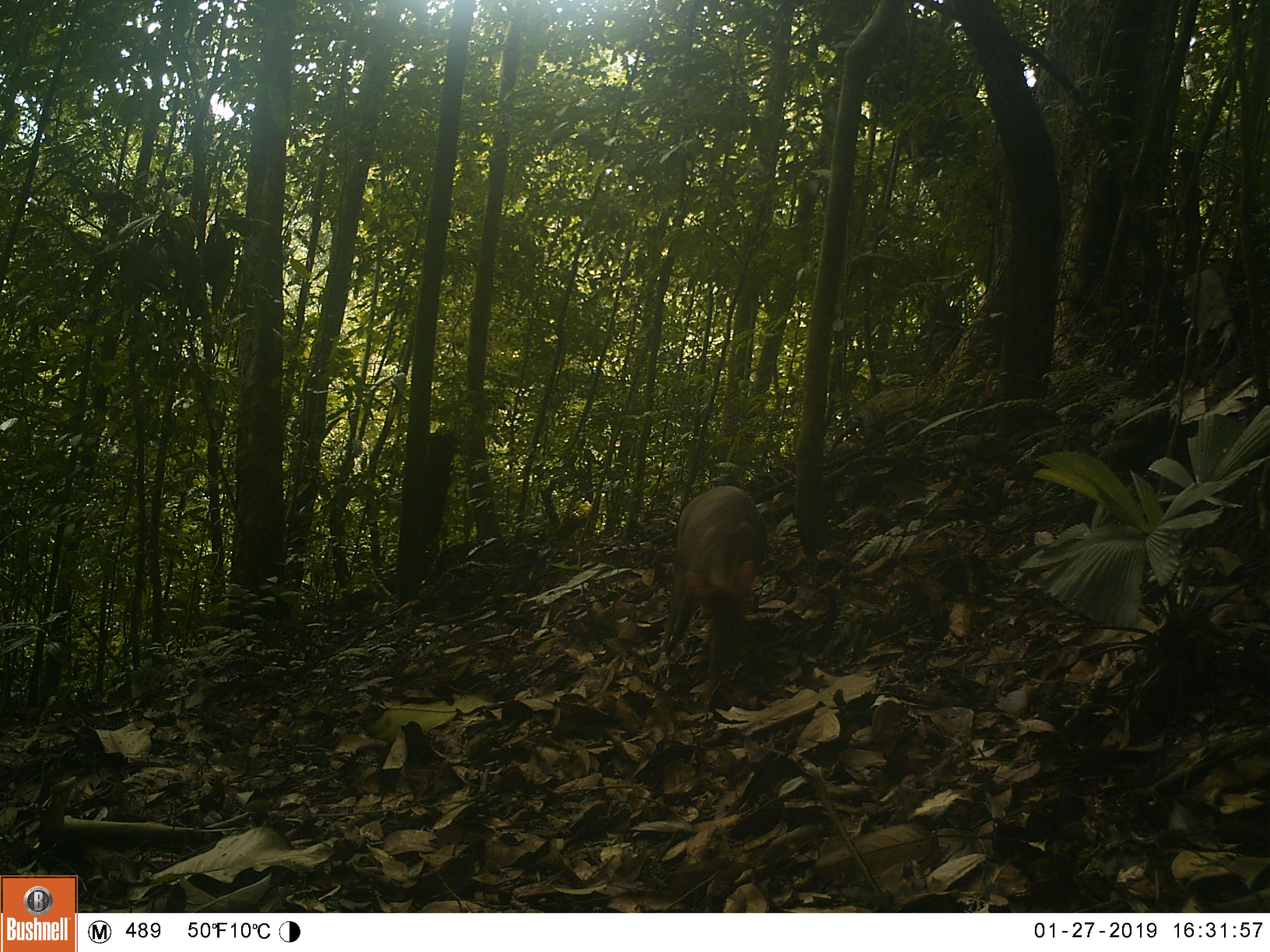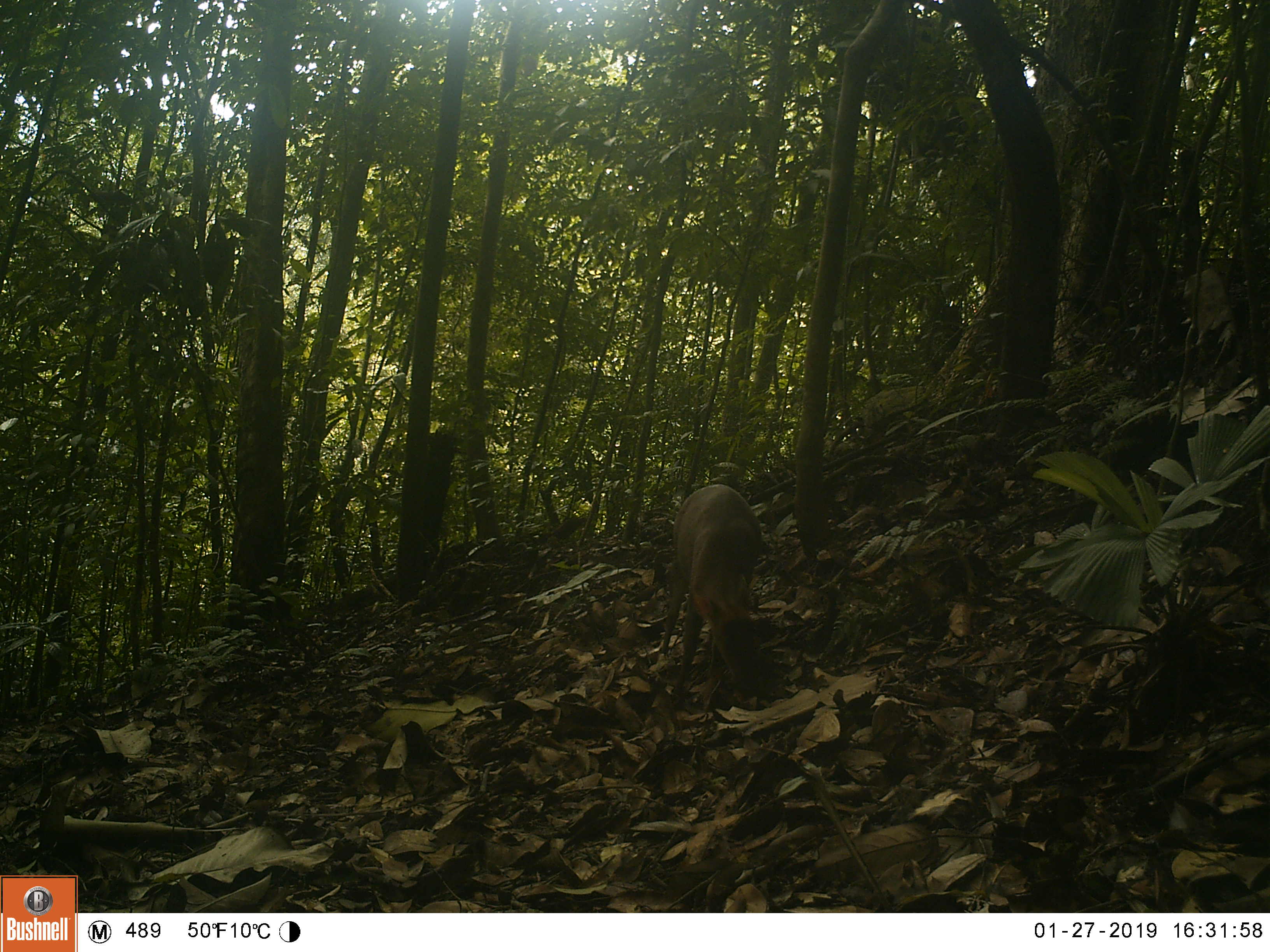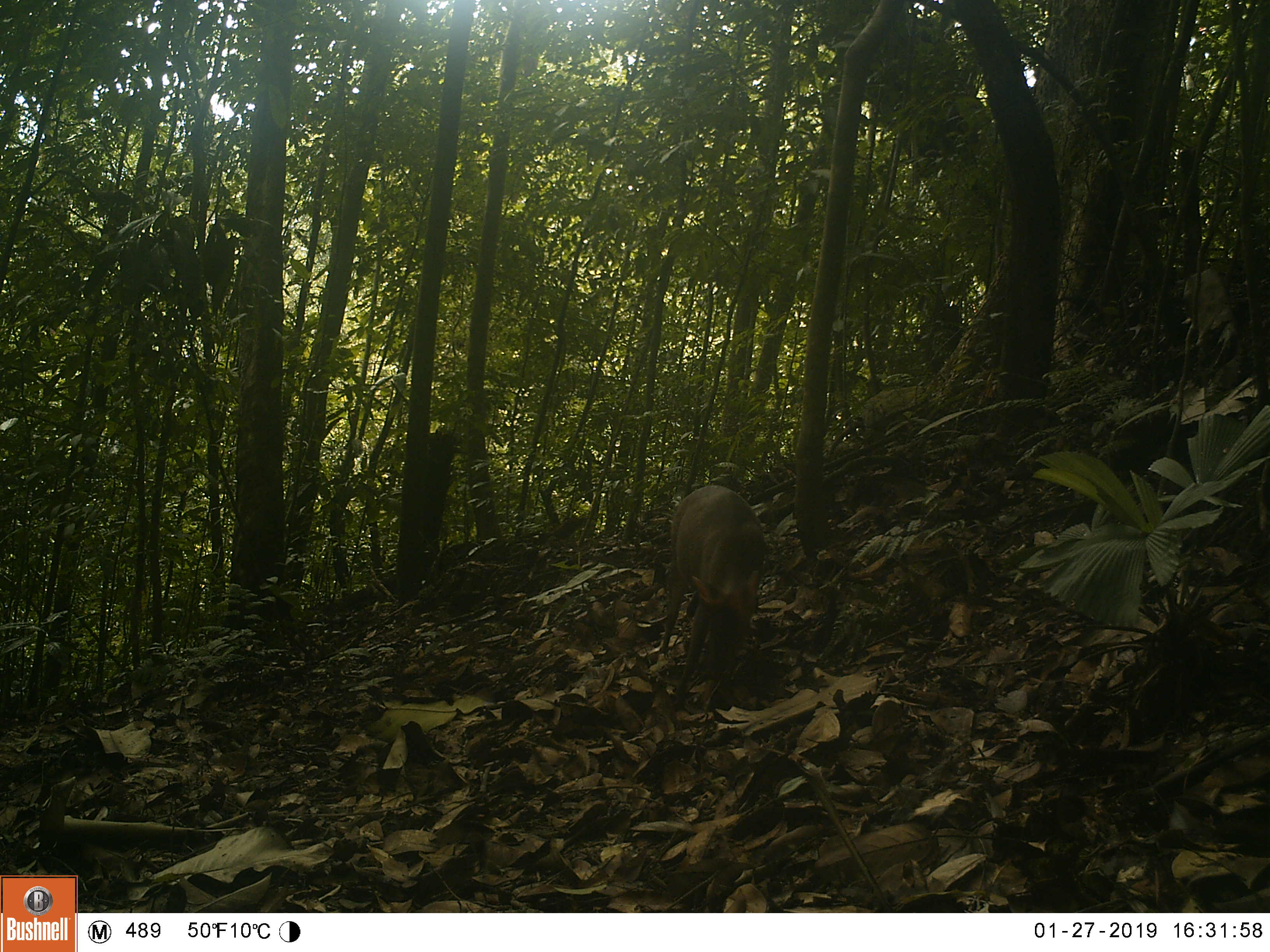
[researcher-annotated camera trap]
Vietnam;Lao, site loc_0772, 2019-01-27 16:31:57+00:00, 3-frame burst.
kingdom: Animalia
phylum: Chordata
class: Mammalia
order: Artiodactyla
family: Cervidae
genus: Muntiacus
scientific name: Muntiacus rooseveltorum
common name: roosevelt's muntjac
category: roosevelts muntjac group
Roosevelts muntjac group (roosevelt's muntjac) (Muntiacus rooseveltorum). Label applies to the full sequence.